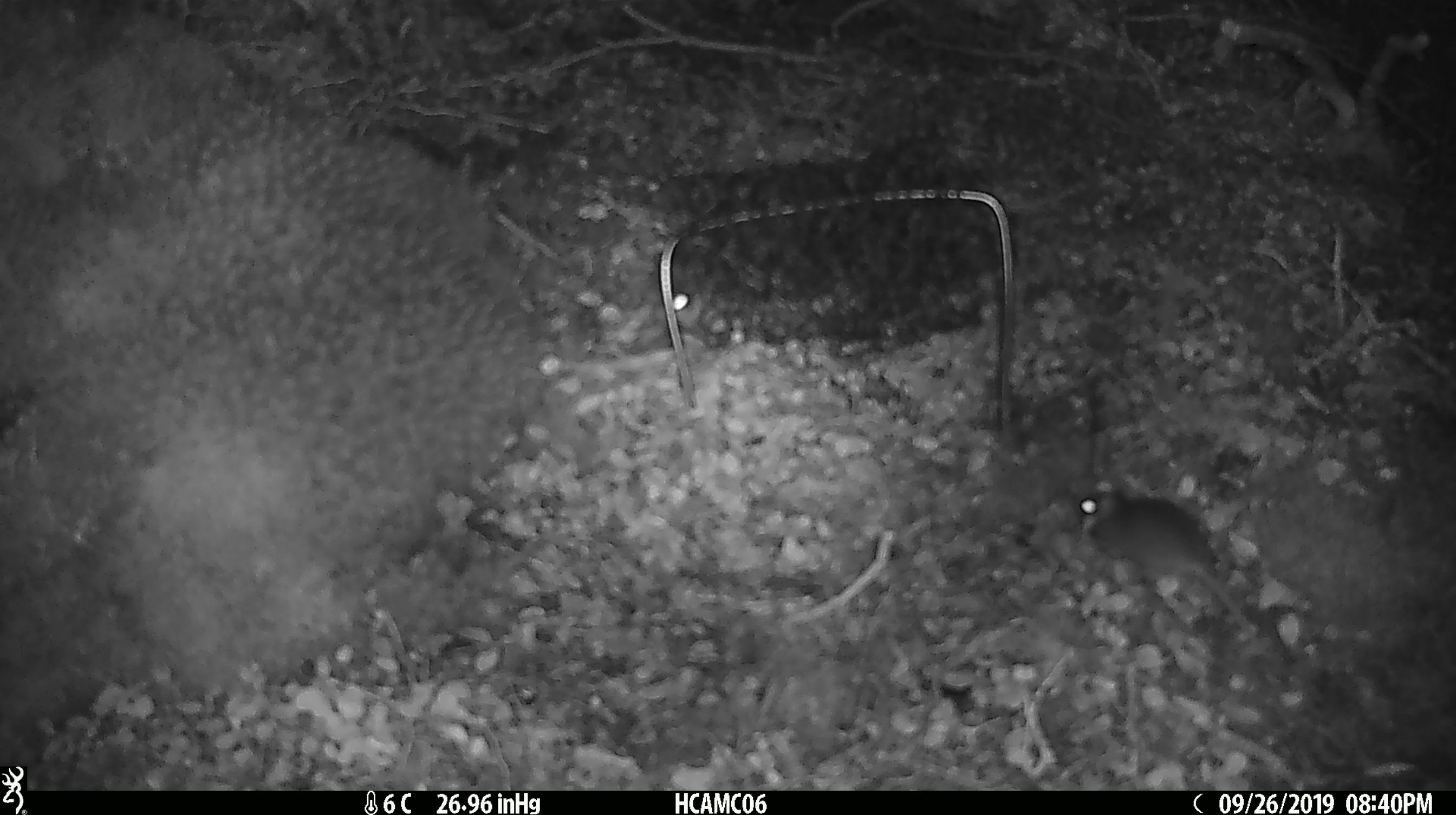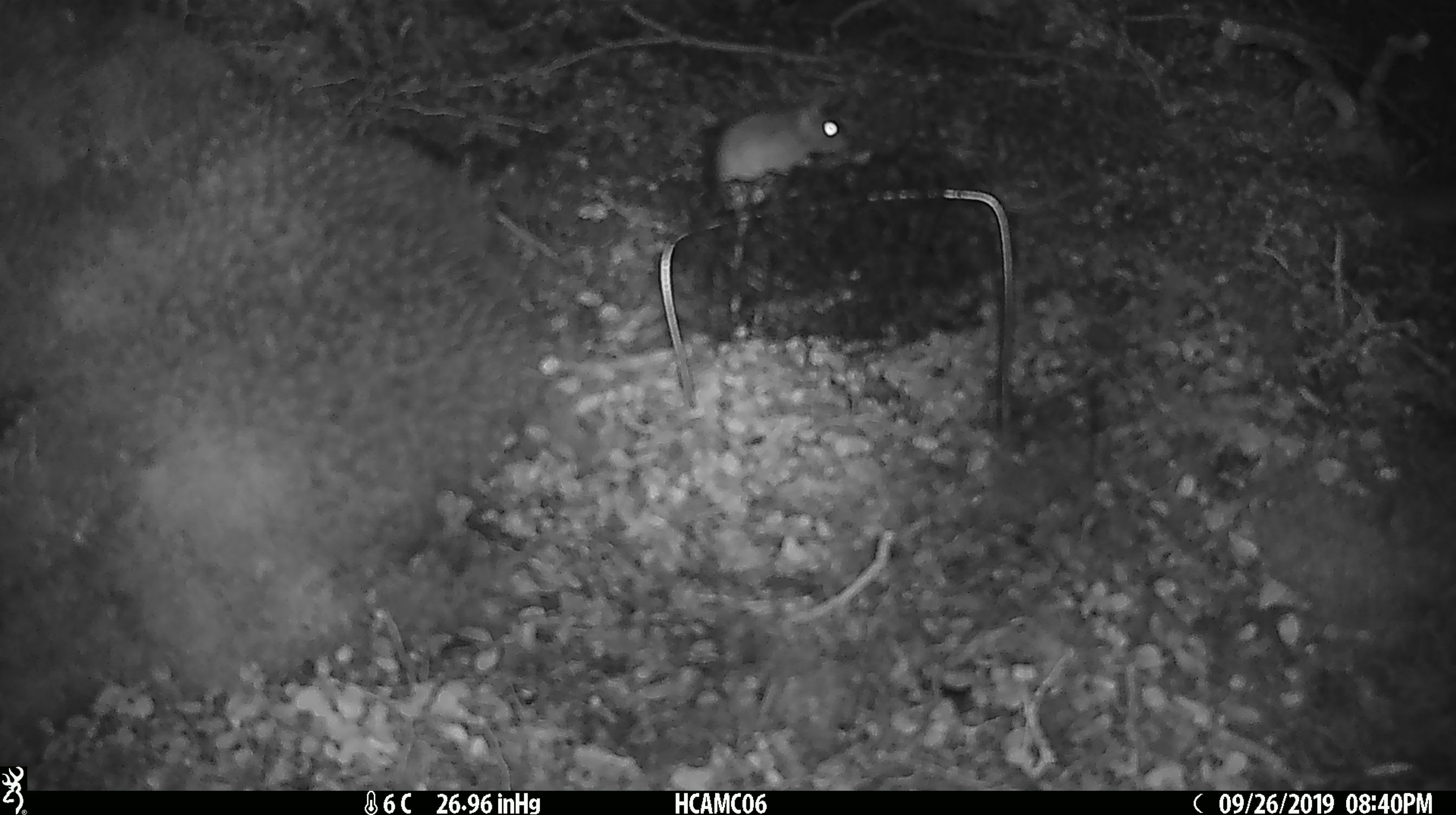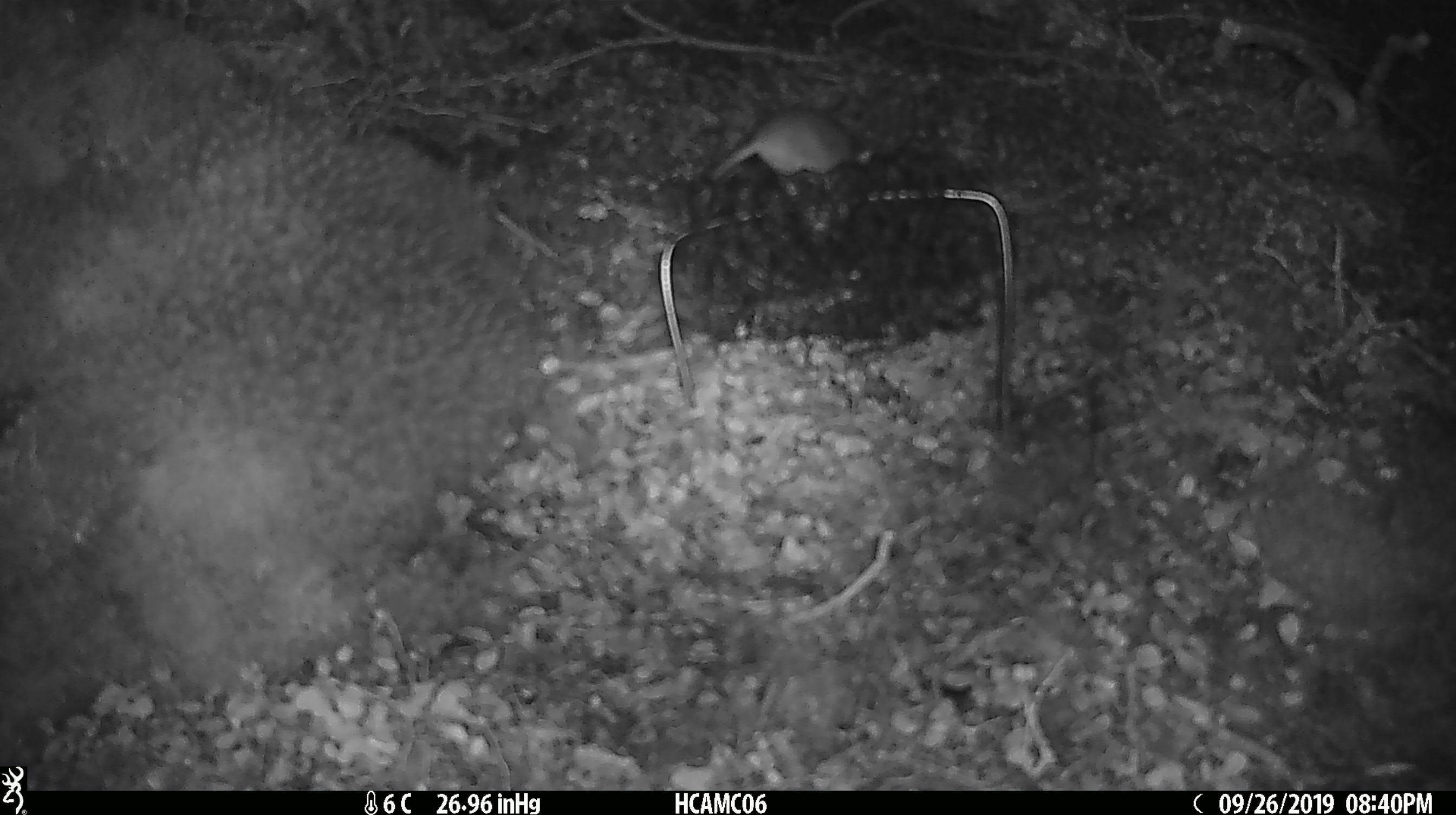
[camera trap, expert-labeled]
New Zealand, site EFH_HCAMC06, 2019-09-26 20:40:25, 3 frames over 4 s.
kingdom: Animalia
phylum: Chordata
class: Mammalia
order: Rodentia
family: Muridae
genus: Mus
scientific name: Mus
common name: mouse